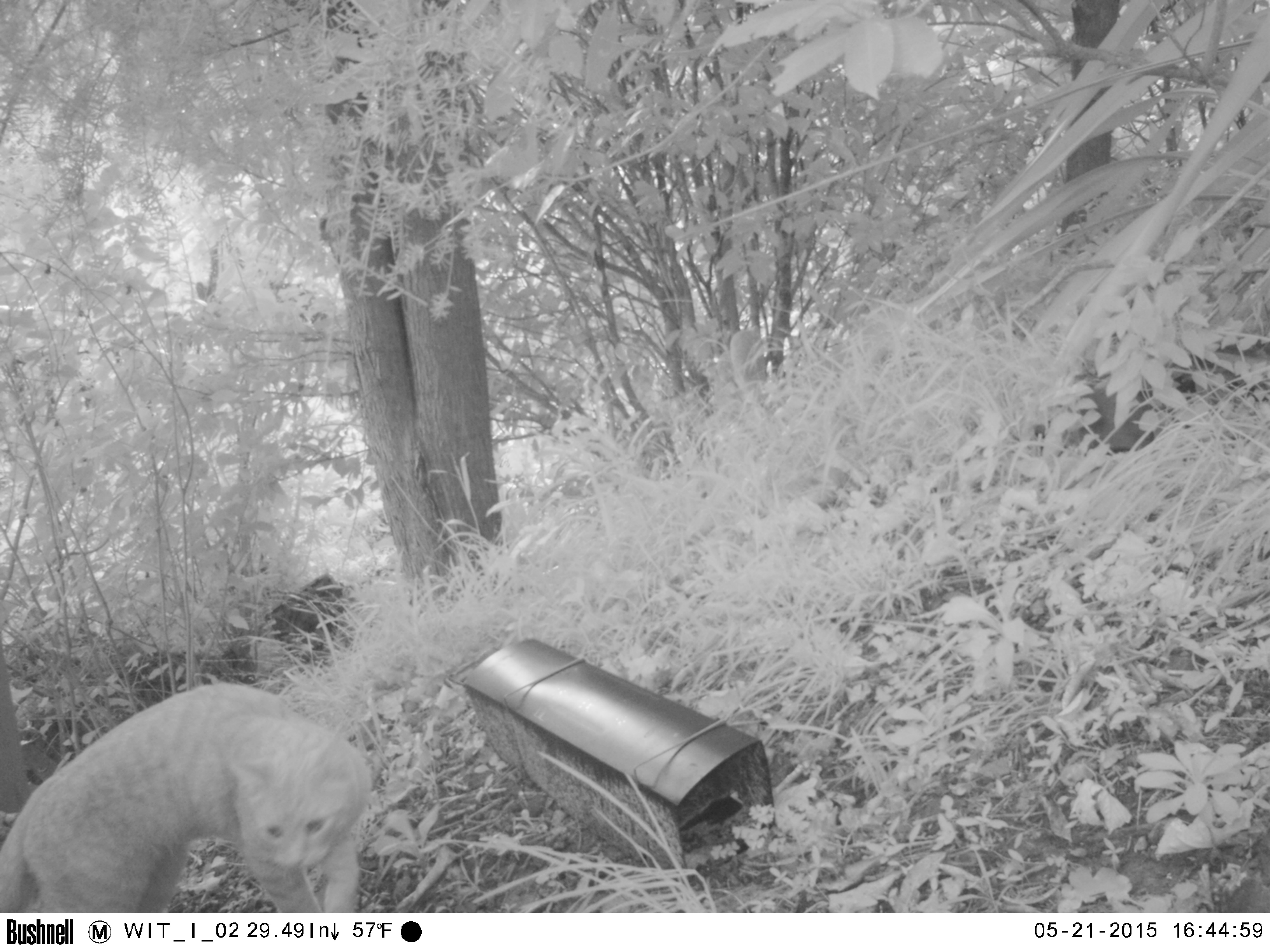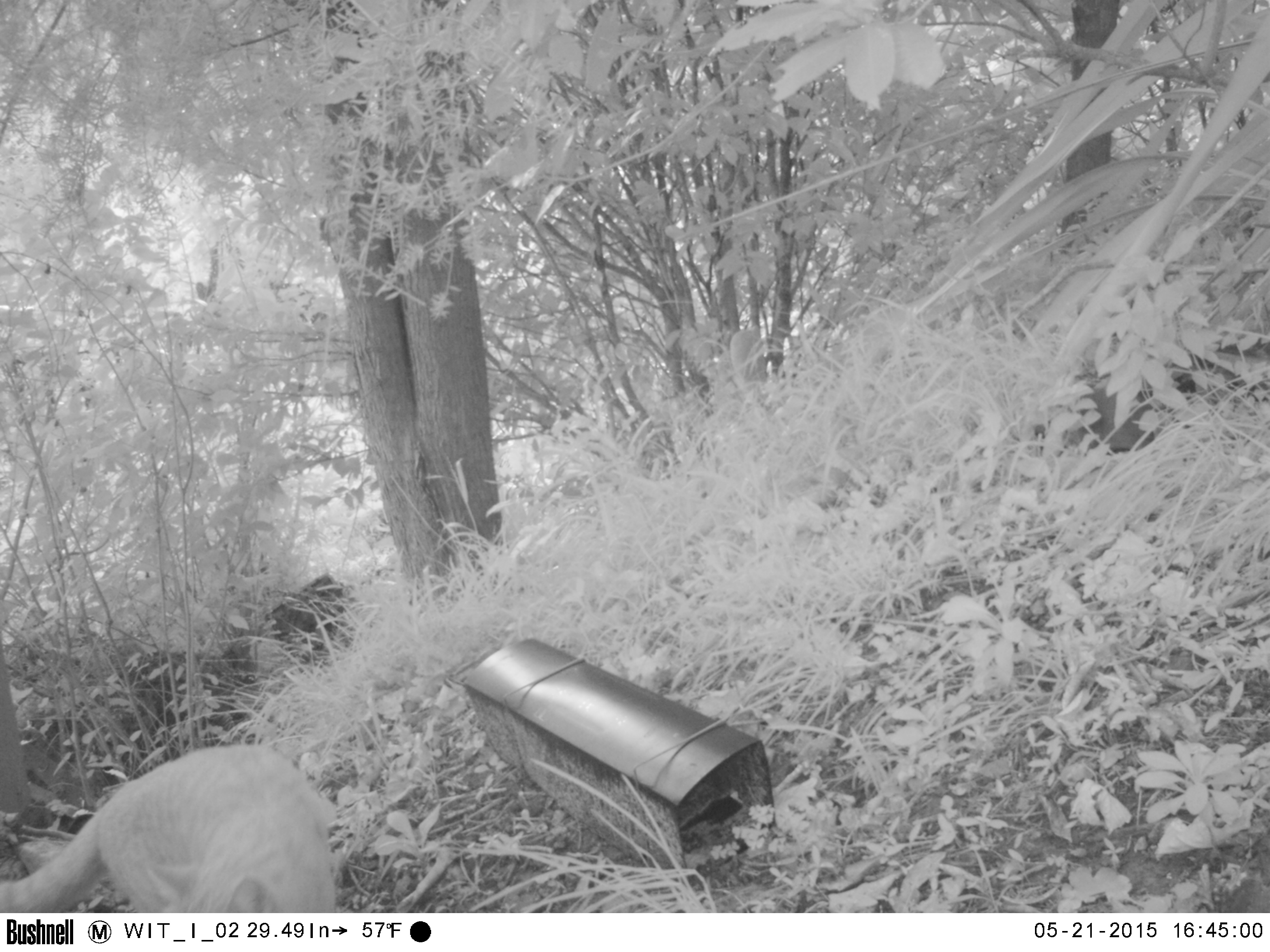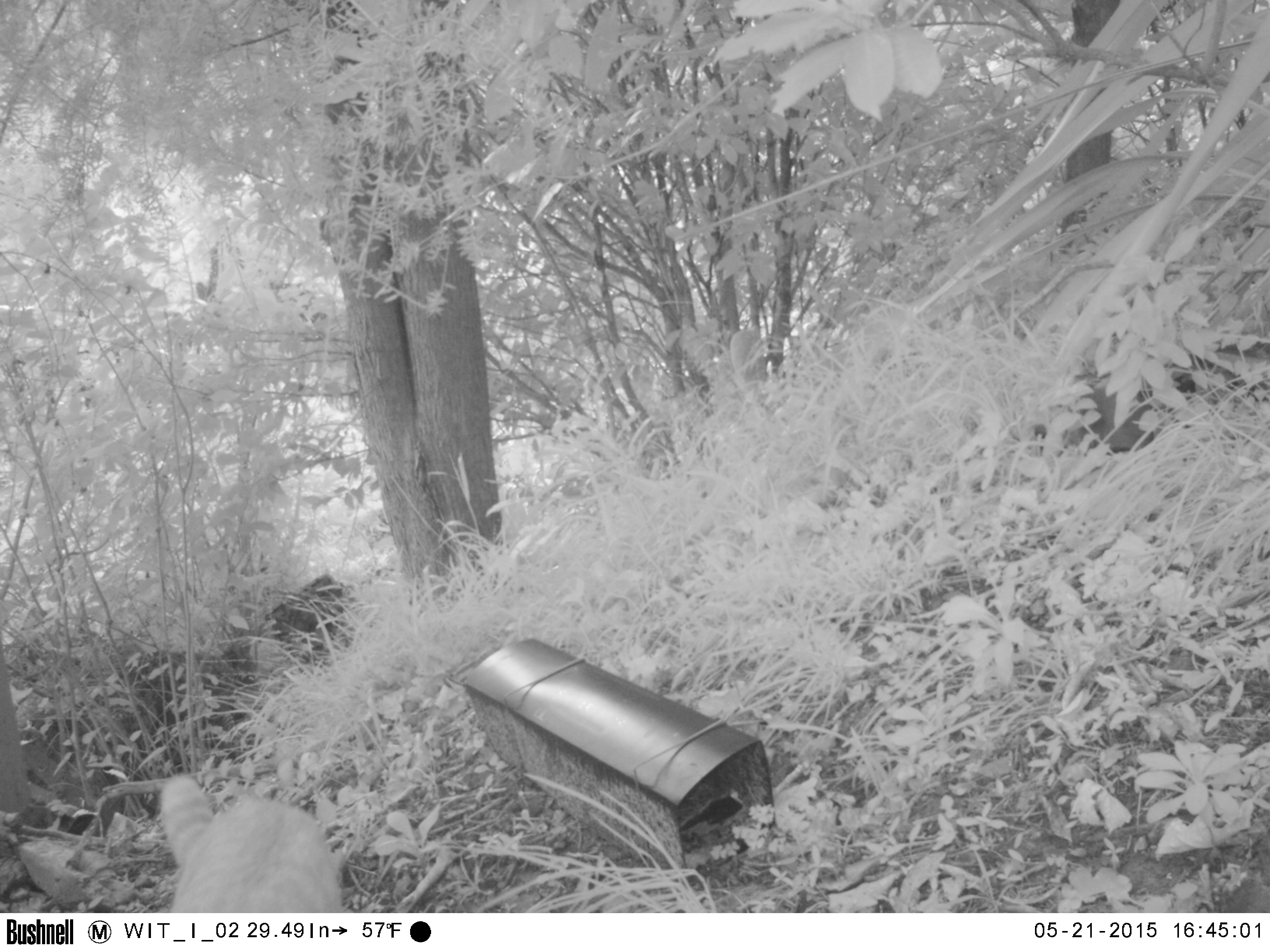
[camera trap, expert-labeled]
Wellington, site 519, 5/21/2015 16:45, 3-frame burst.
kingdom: Animalia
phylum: Chordata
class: Mammalia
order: Carnivora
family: Felidae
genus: Felis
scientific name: Felis catus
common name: cat